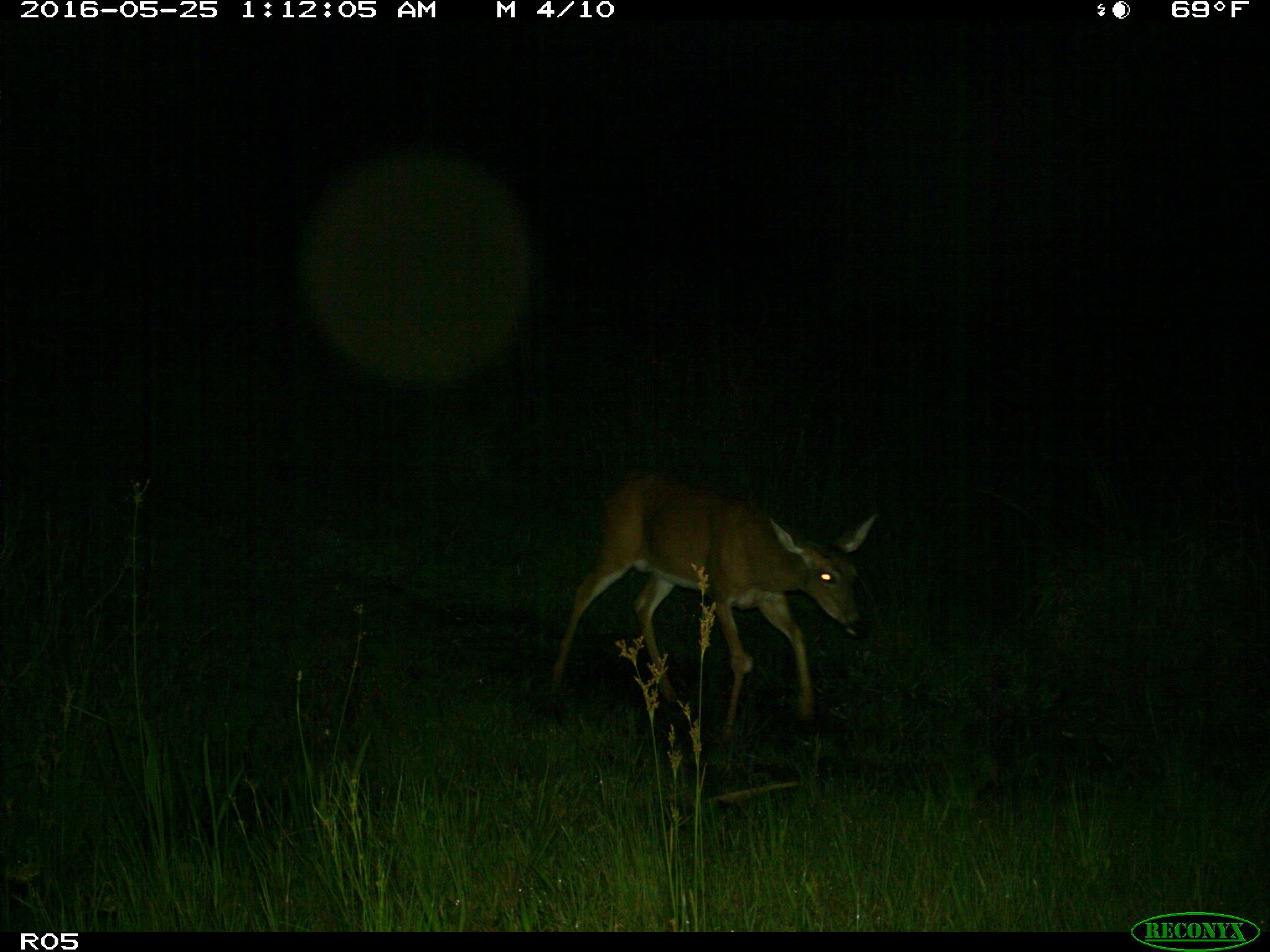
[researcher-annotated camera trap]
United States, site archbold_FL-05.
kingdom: Animalia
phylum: Chordata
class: Mammalia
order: Artiodactyla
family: Cervidae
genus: Odocoileus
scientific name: Odocoileus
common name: deer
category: unidentified deer